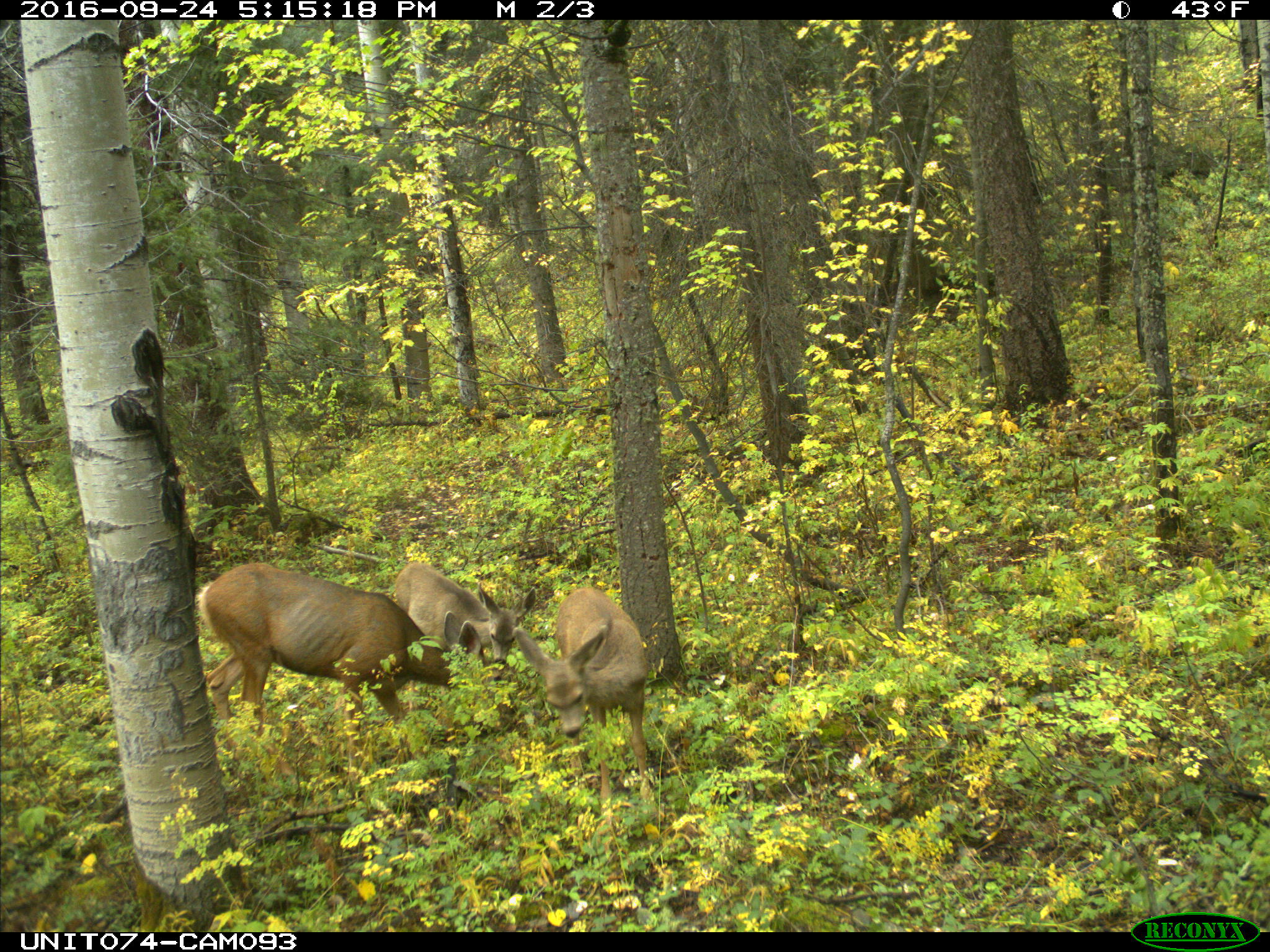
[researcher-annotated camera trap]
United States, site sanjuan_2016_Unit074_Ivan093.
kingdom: Animalia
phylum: Chordata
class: Mammalia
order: Artiodactyla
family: Cervidae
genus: Odocoileus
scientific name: Odocoileus hemionus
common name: mule deer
Odocoileus hemionus (mule deer).